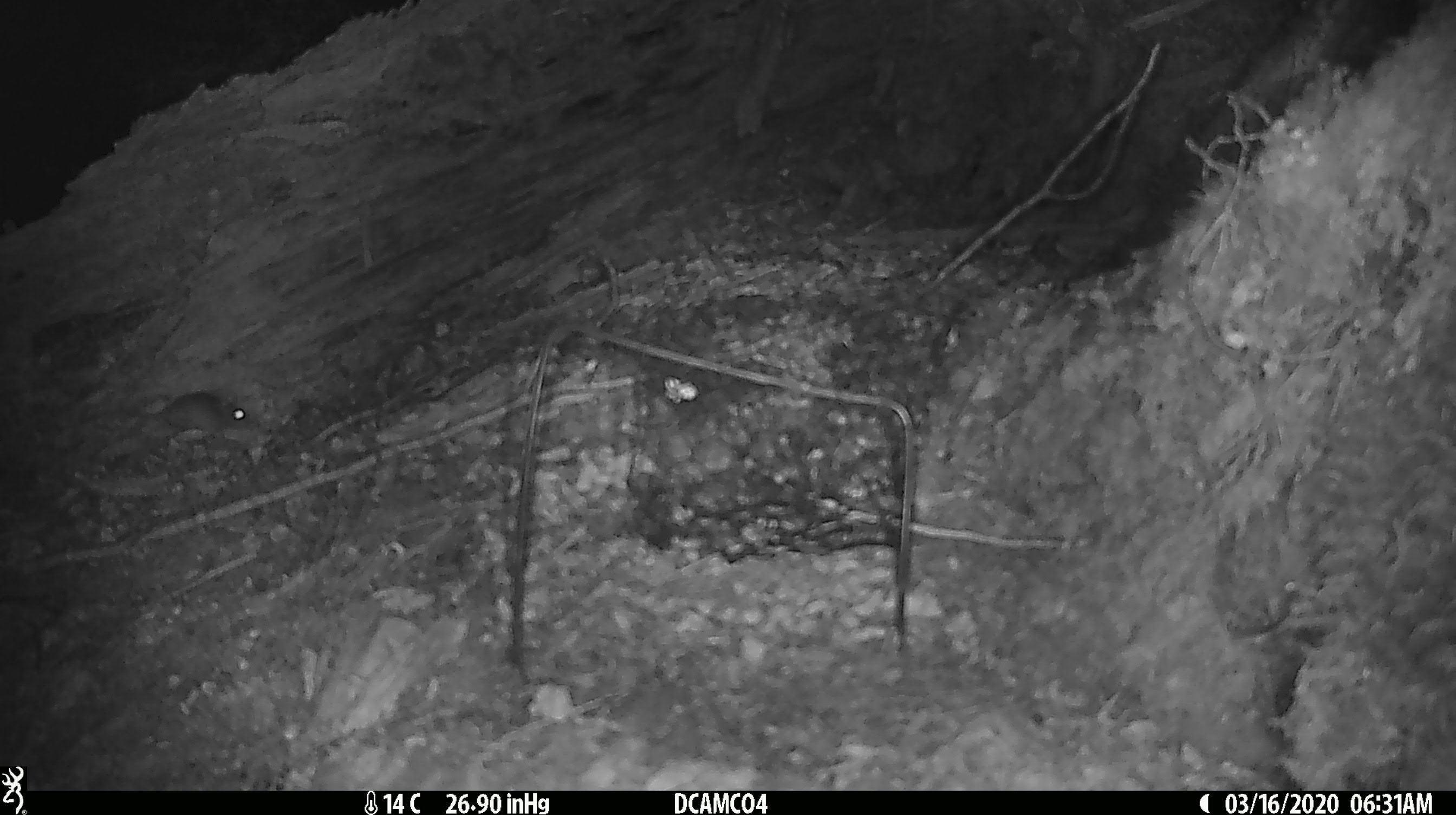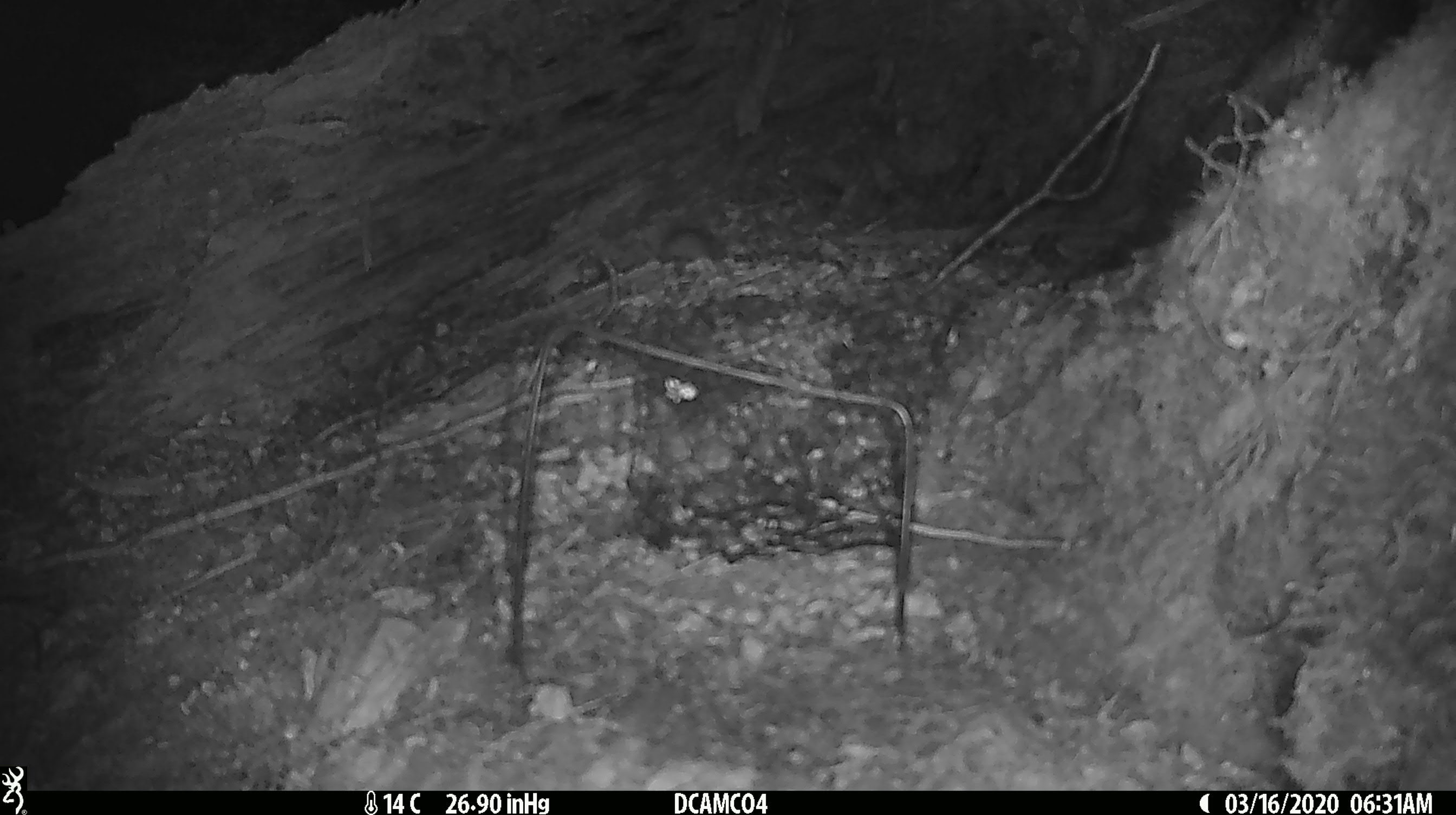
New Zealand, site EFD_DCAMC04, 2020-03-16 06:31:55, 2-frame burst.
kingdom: Animalia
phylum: Chordata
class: Mammalia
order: Rodentia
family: Muridae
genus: Mus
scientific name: Mus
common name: mouse